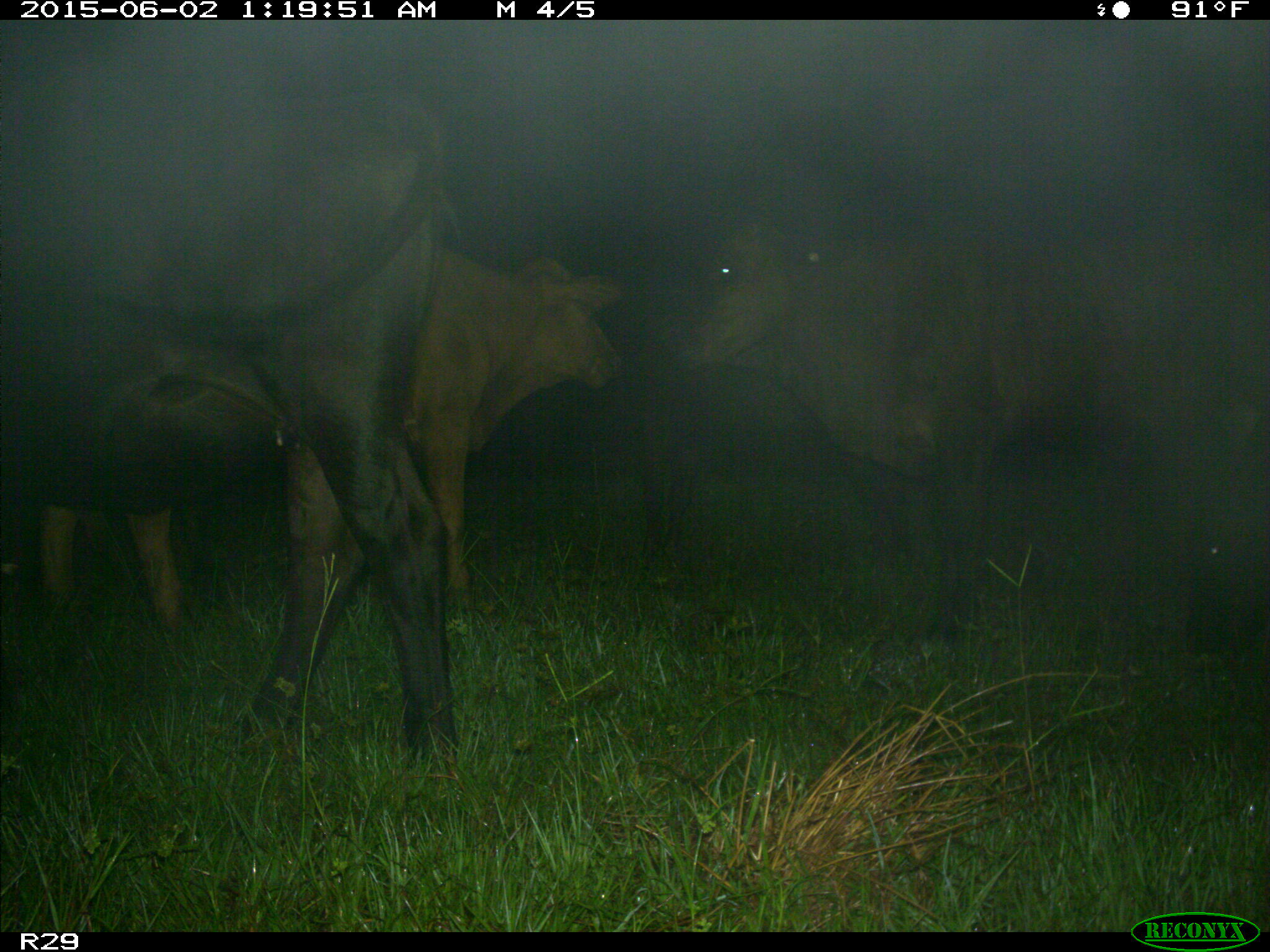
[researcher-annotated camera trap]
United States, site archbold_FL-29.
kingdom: Animalia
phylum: Chordata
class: Mammalia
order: Artiodactyla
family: Bovidae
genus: Bos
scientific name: Bos taurus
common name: domestic cow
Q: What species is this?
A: Bos taurus (domestic cow).